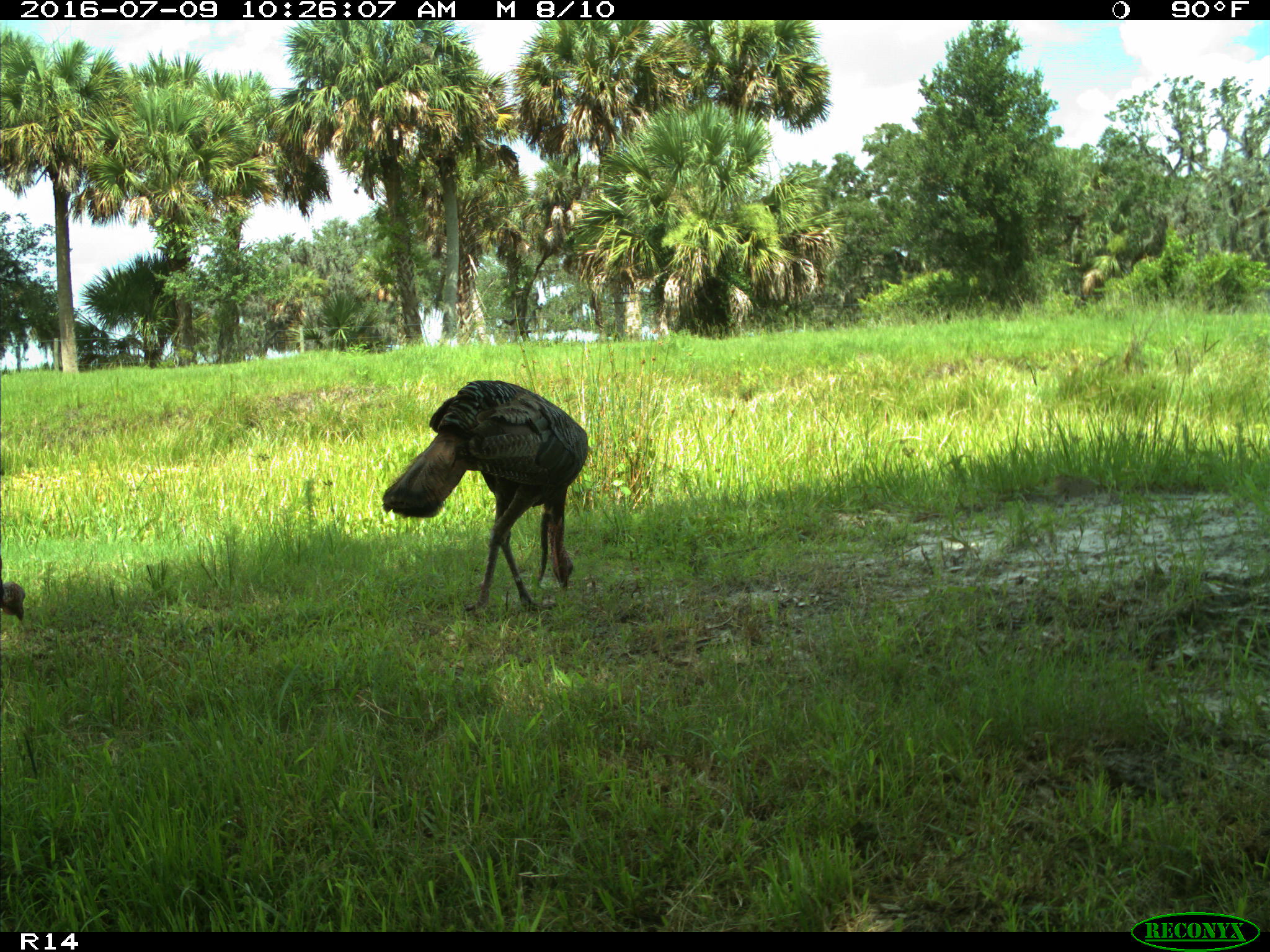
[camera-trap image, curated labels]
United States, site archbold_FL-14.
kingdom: Animalia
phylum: Chordata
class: Aves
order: Galliformes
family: Phasianidae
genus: Meleagris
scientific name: Meleagris gallopavo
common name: wild turkey